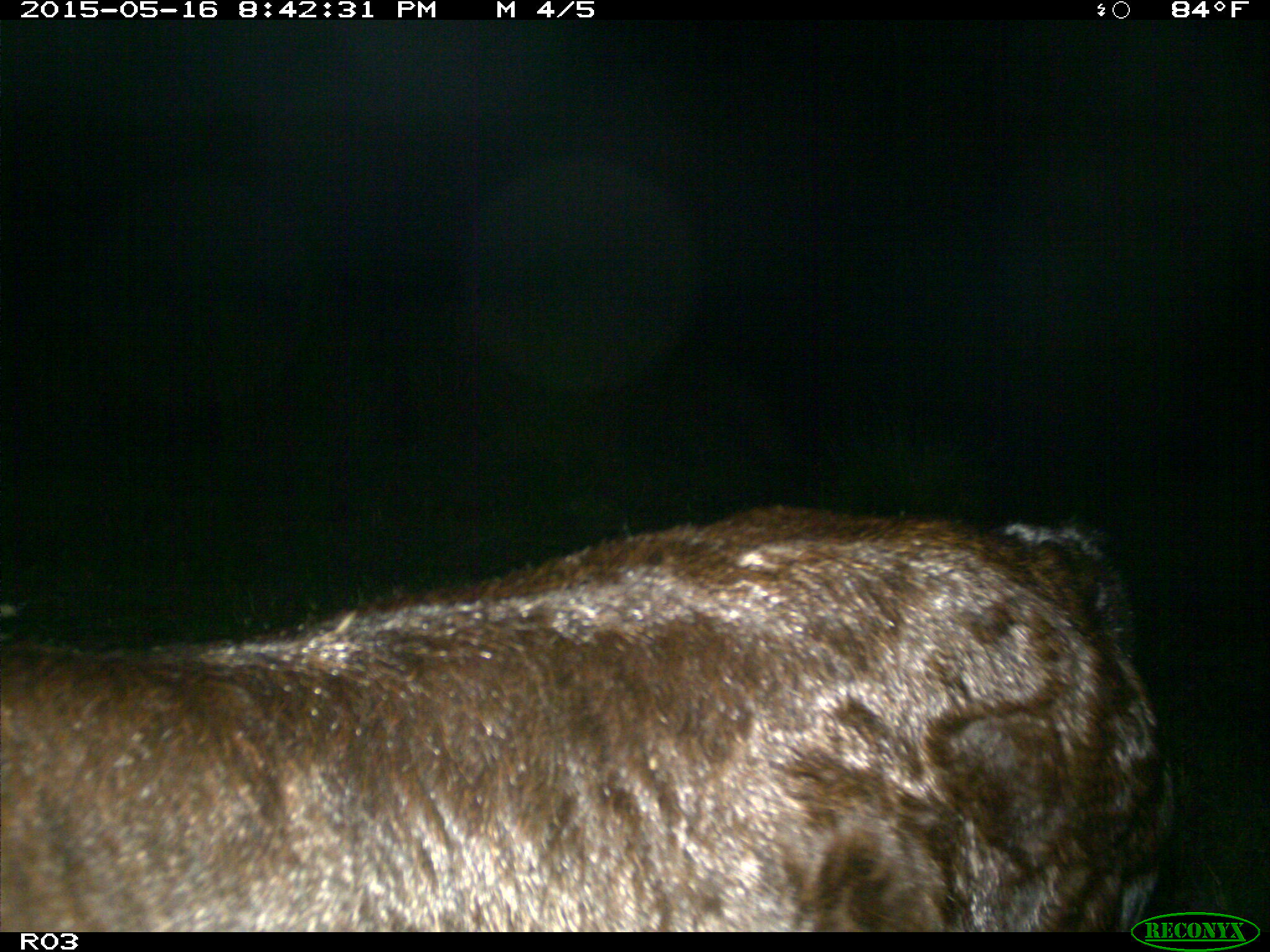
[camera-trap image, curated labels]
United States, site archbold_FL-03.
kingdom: Animalia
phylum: Chordata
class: Mammalia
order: Artiodactyla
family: Bovidae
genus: Bos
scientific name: Bos taurus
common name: domestic cow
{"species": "Bos taurus (domestic cow)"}